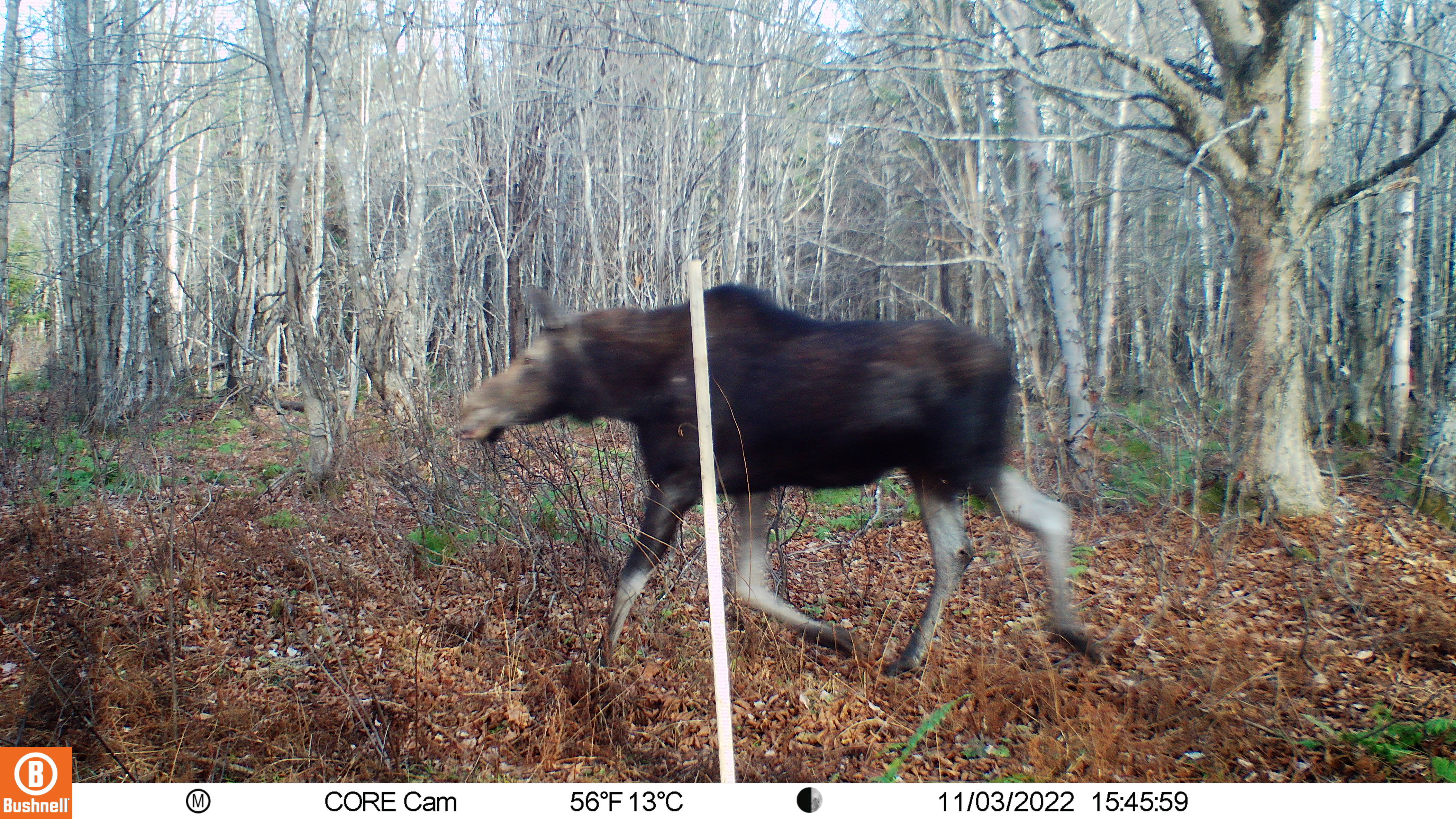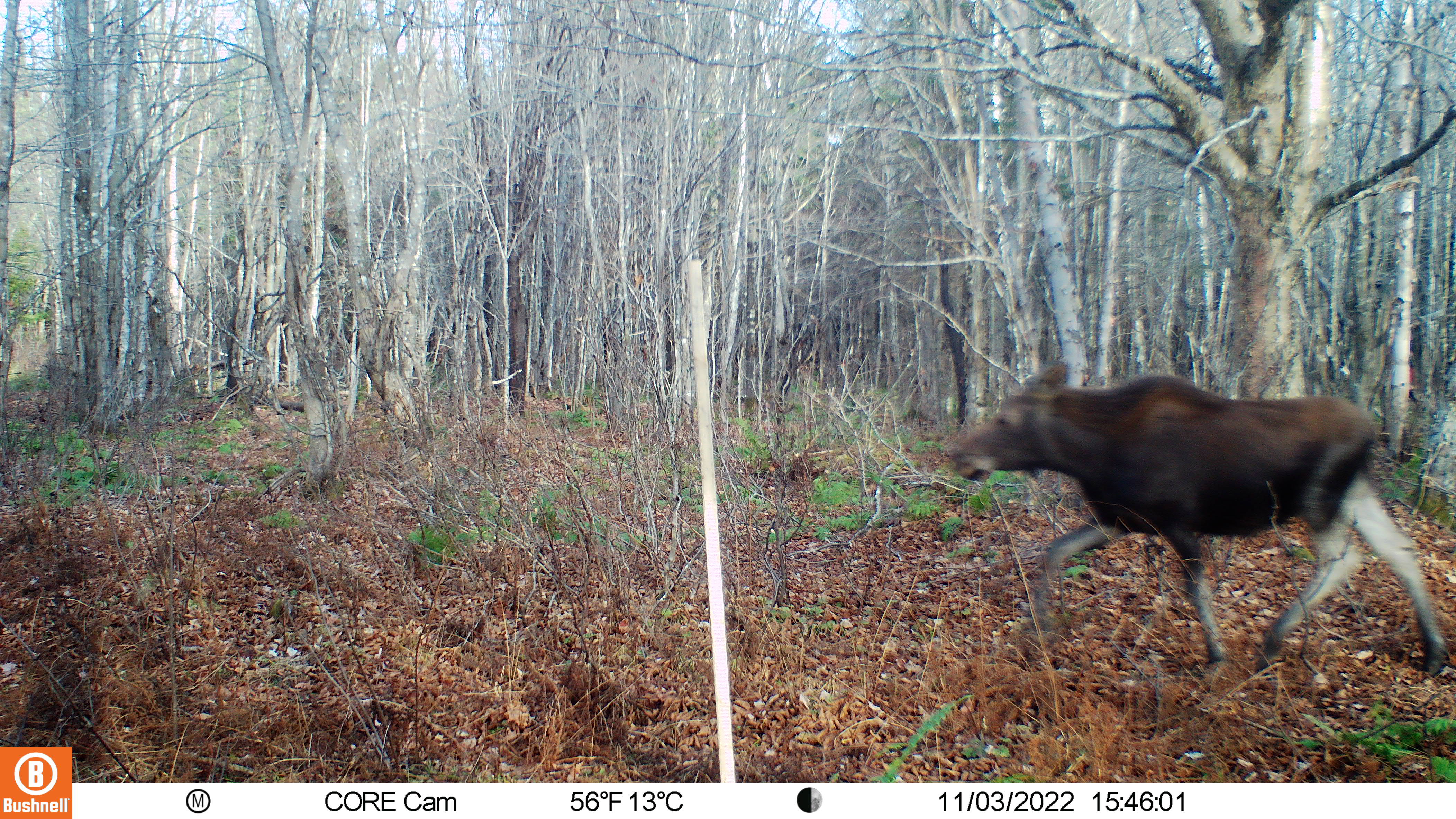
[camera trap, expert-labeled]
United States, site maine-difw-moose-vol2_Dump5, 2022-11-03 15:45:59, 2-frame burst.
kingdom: Animalia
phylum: Chordata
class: Mammalia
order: Artiodactyla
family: Cervidae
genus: Alces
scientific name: Alces alces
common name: moose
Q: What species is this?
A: Moose (Alces alces).